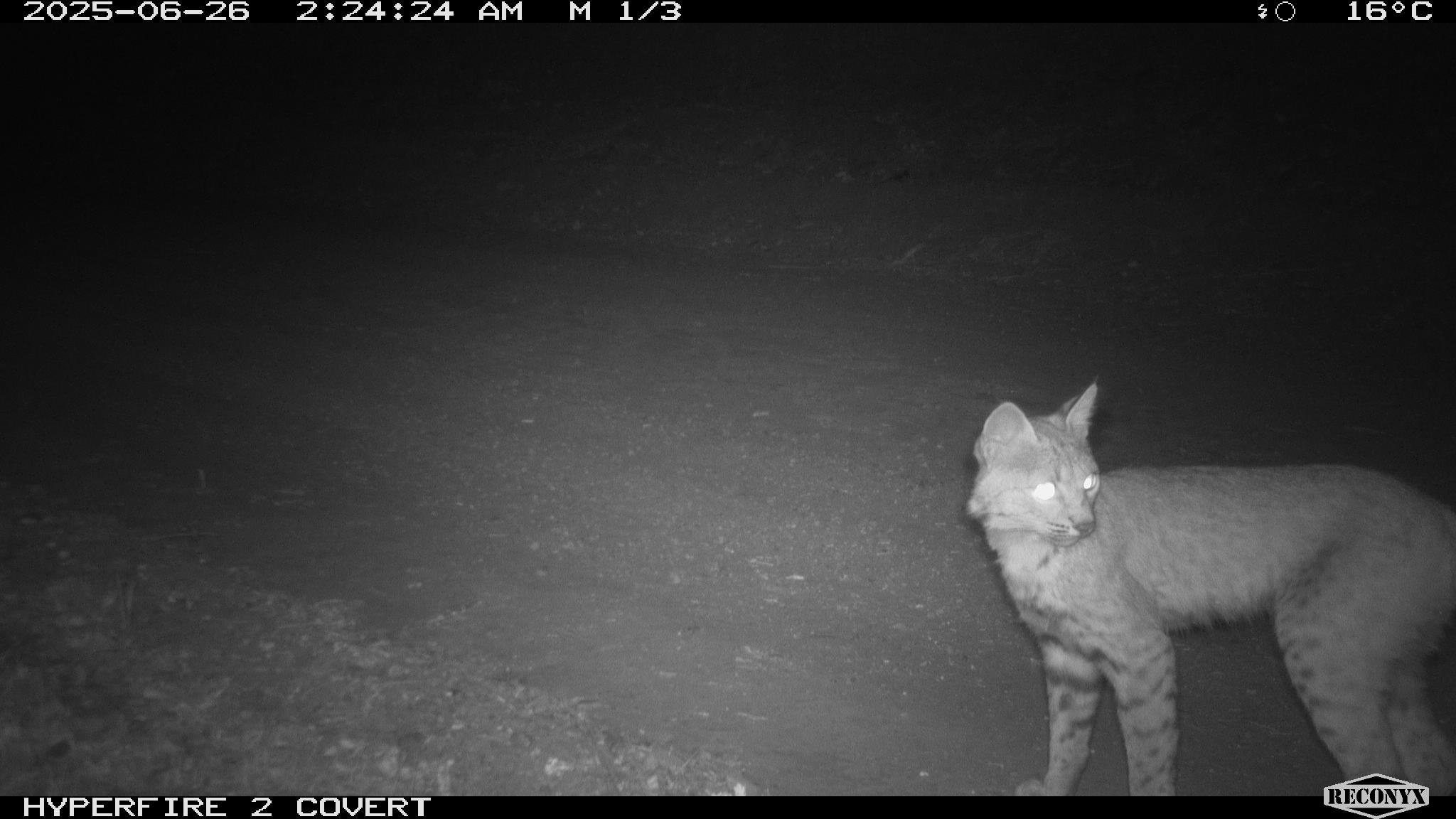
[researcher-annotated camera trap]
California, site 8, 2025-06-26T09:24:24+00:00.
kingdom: Animalia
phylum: Chordata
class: Mammalia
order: Carnivora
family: Felidae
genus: Lynx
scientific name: Lynx rufus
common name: bobcat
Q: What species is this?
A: Bobcat (Lynx rufus).